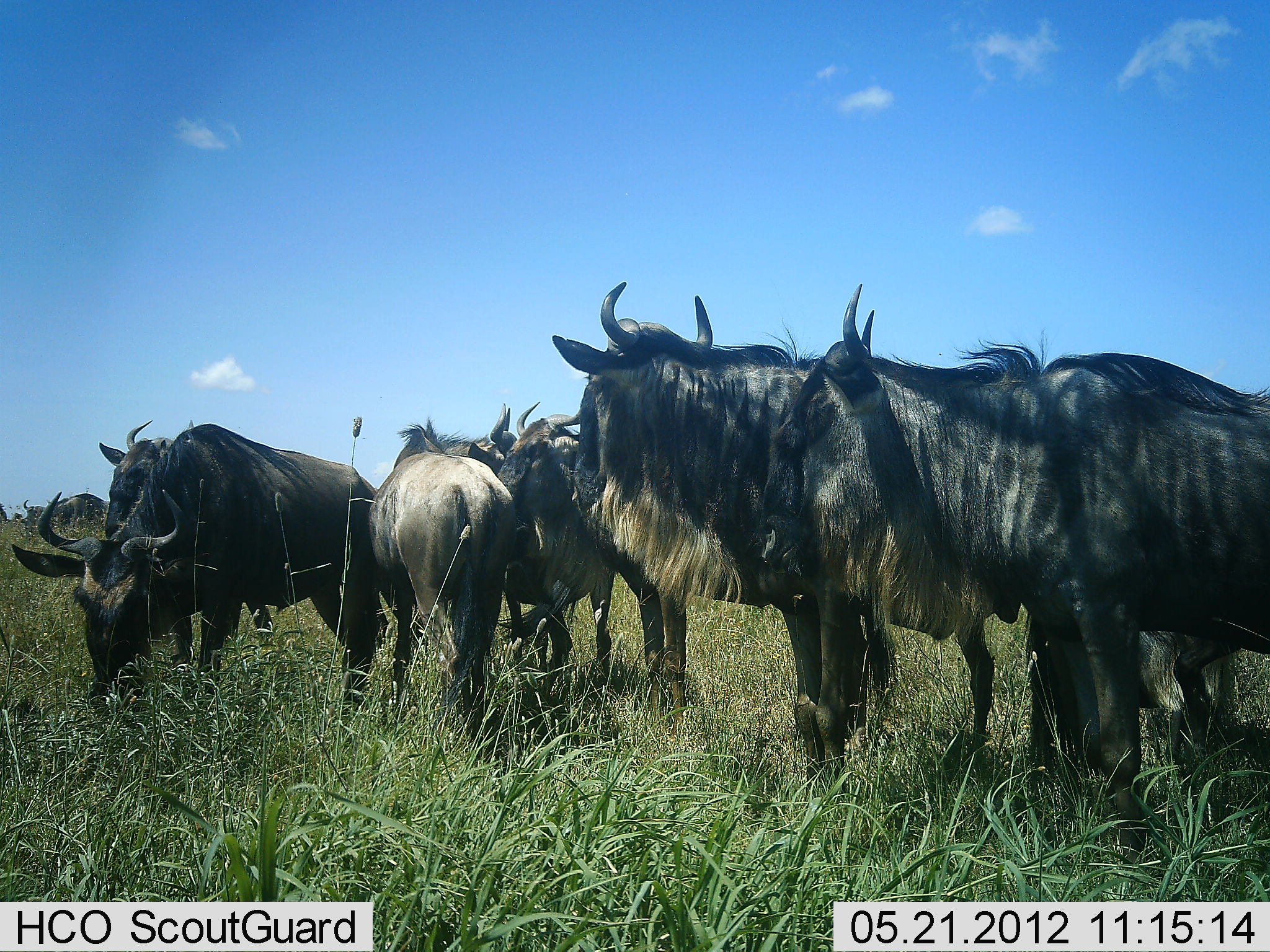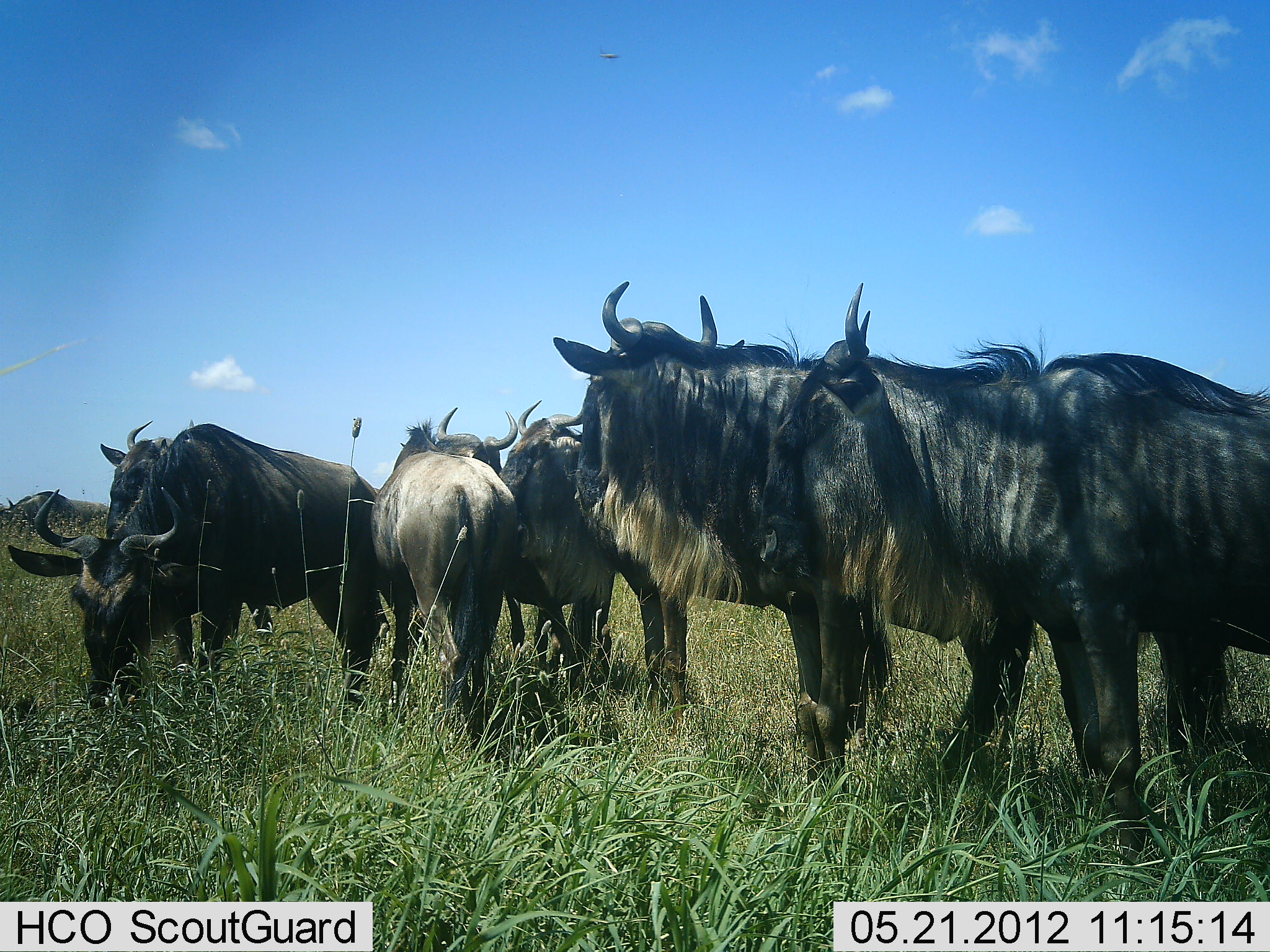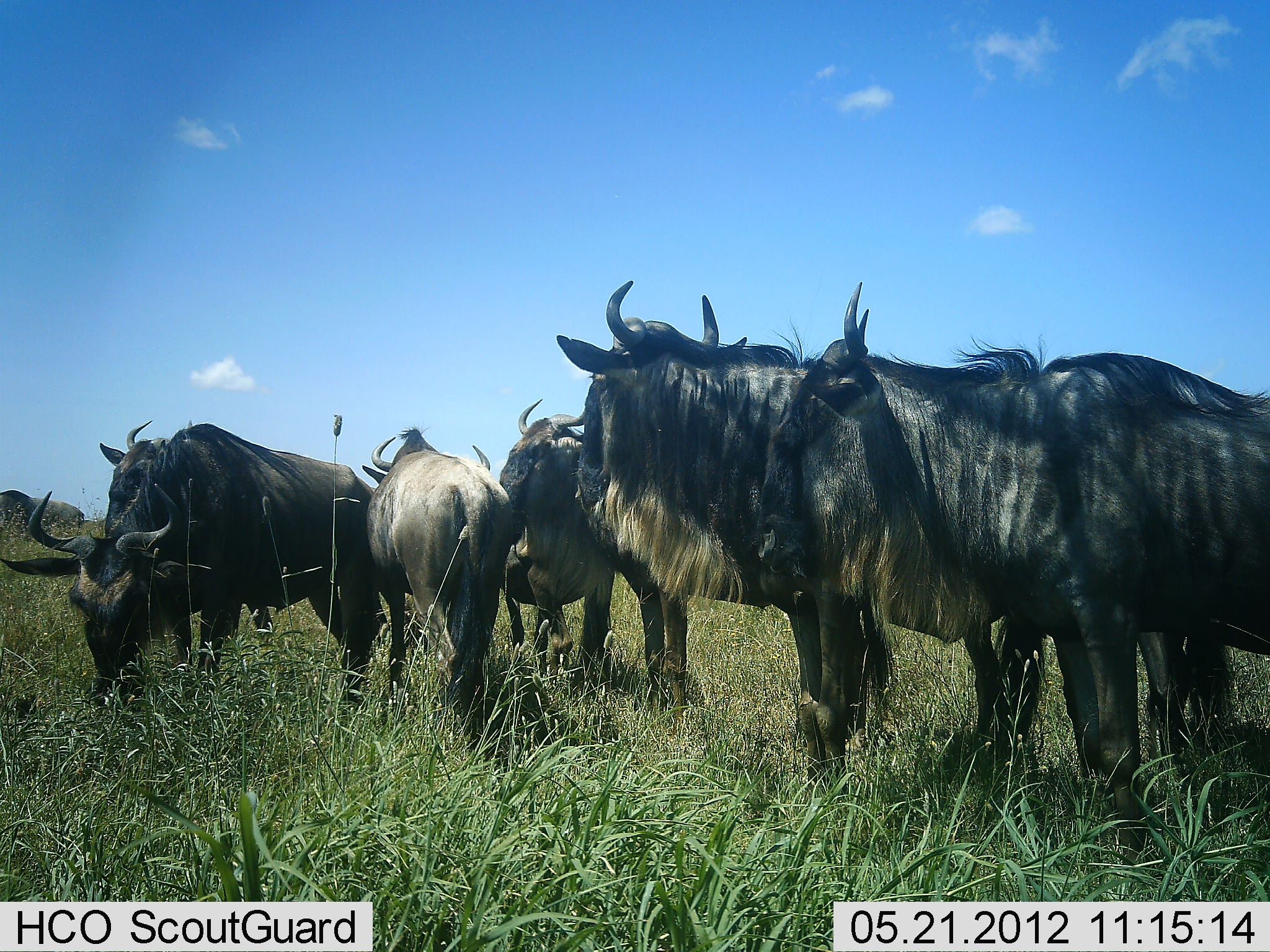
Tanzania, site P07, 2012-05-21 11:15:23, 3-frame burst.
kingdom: Animalia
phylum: Chordata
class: Mammalia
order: Artiodactyla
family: Bovidae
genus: Connochaetes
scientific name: Connochaetes taurinus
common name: blue wildebeest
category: wildebeest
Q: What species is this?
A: Wildebeest (blue wildebeest) (Connochaetes taurinus).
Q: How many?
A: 7.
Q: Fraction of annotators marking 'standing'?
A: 93%.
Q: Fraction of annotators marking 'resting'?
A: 7%.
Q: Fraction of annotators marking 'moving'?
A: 30%.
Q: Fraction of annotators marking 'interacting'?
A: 4%.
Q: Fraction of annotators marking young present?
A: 0%.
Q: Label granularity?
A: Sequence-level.